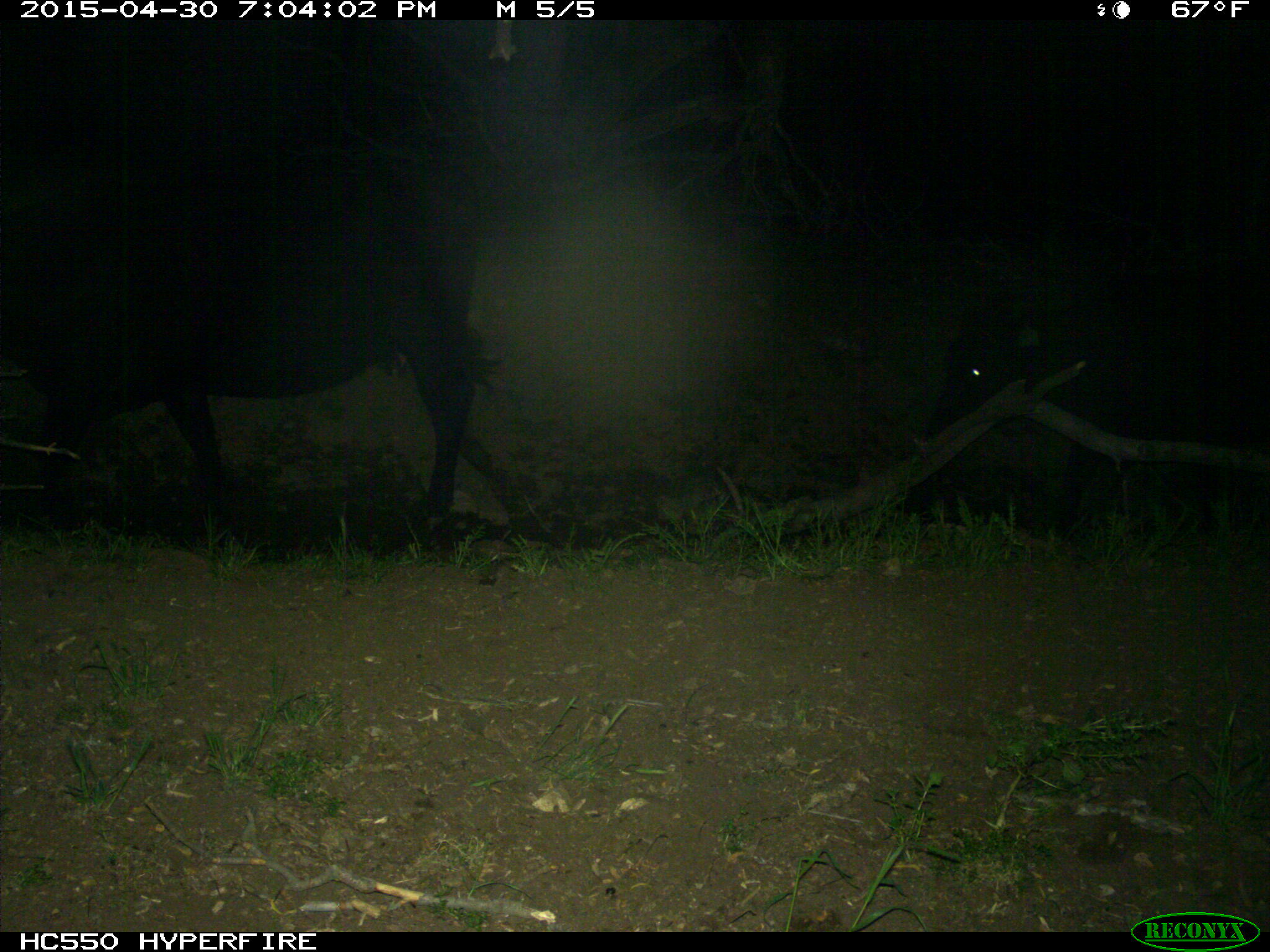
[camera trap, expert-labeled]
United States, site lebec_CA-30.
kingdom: Animalia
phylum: Chordata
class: Mammalia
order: Artiodactyla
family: Bovidae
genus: Bos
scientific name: Bos taurus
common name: domestic cow